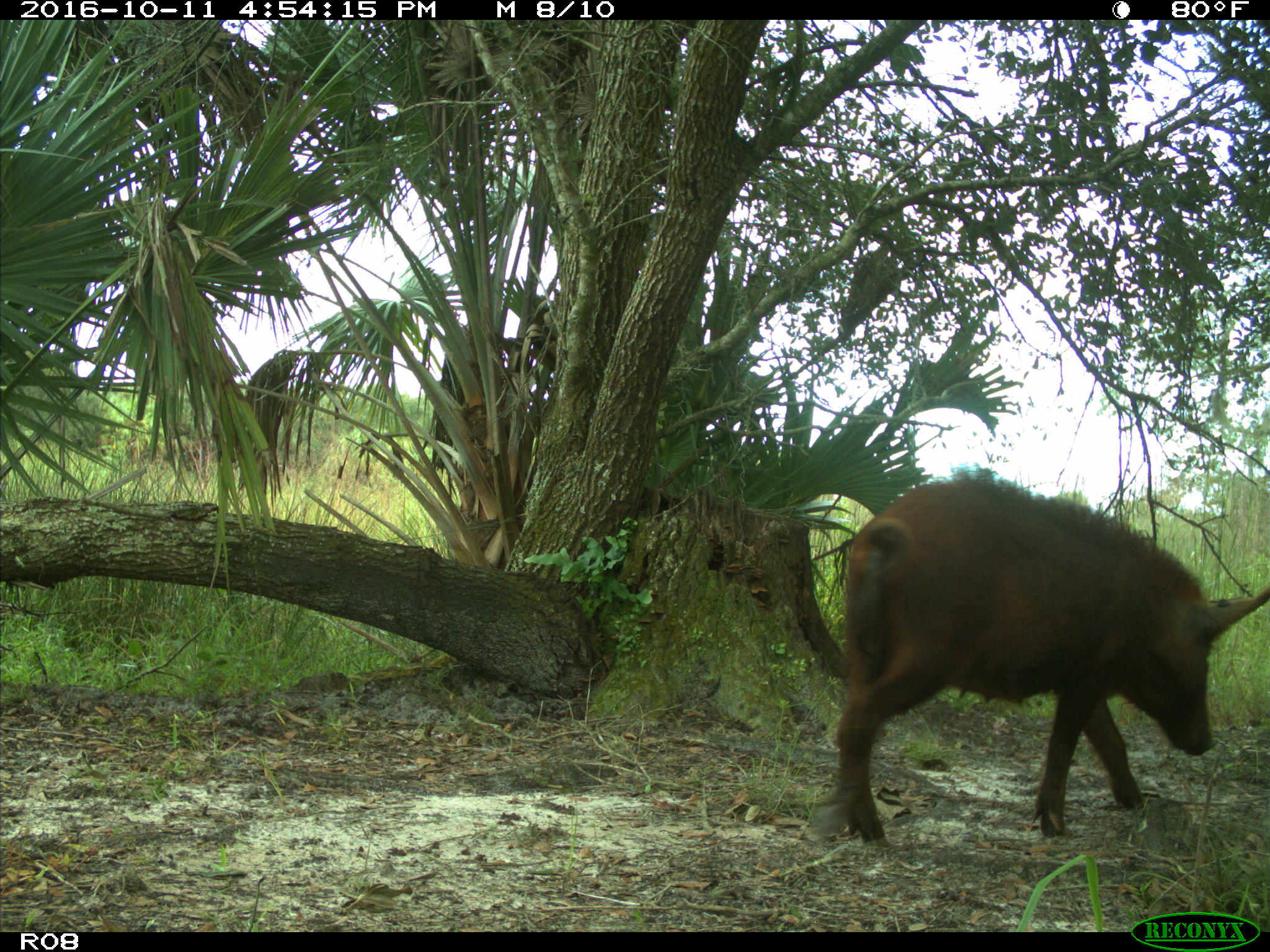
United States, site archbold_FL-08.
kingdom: Animalia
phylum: Chordata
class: Mammalia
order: Artiodactyla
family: Suidae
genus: Sus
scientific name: Sus scrofa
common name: wild boar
Sus scrofa (wild boar).